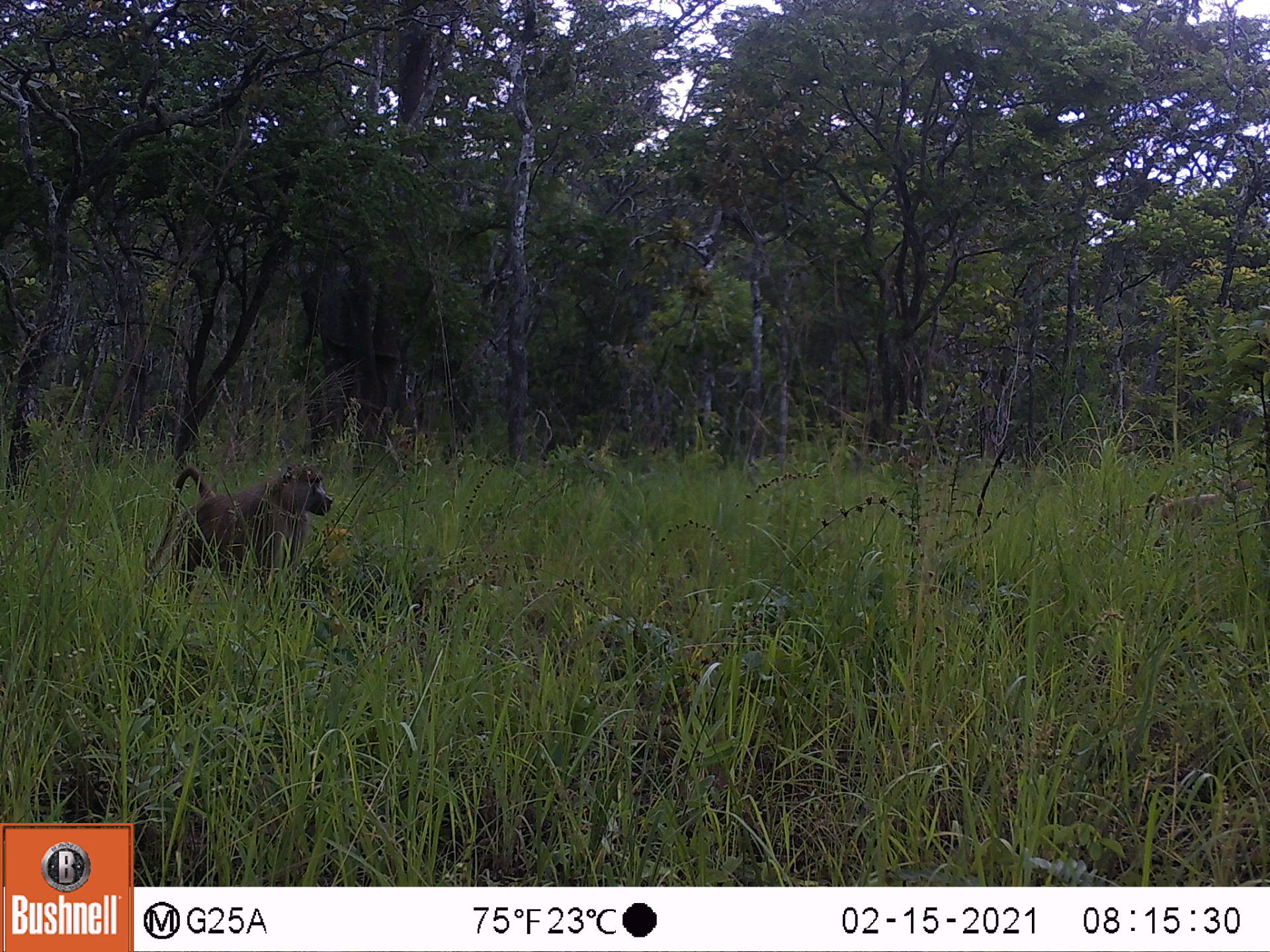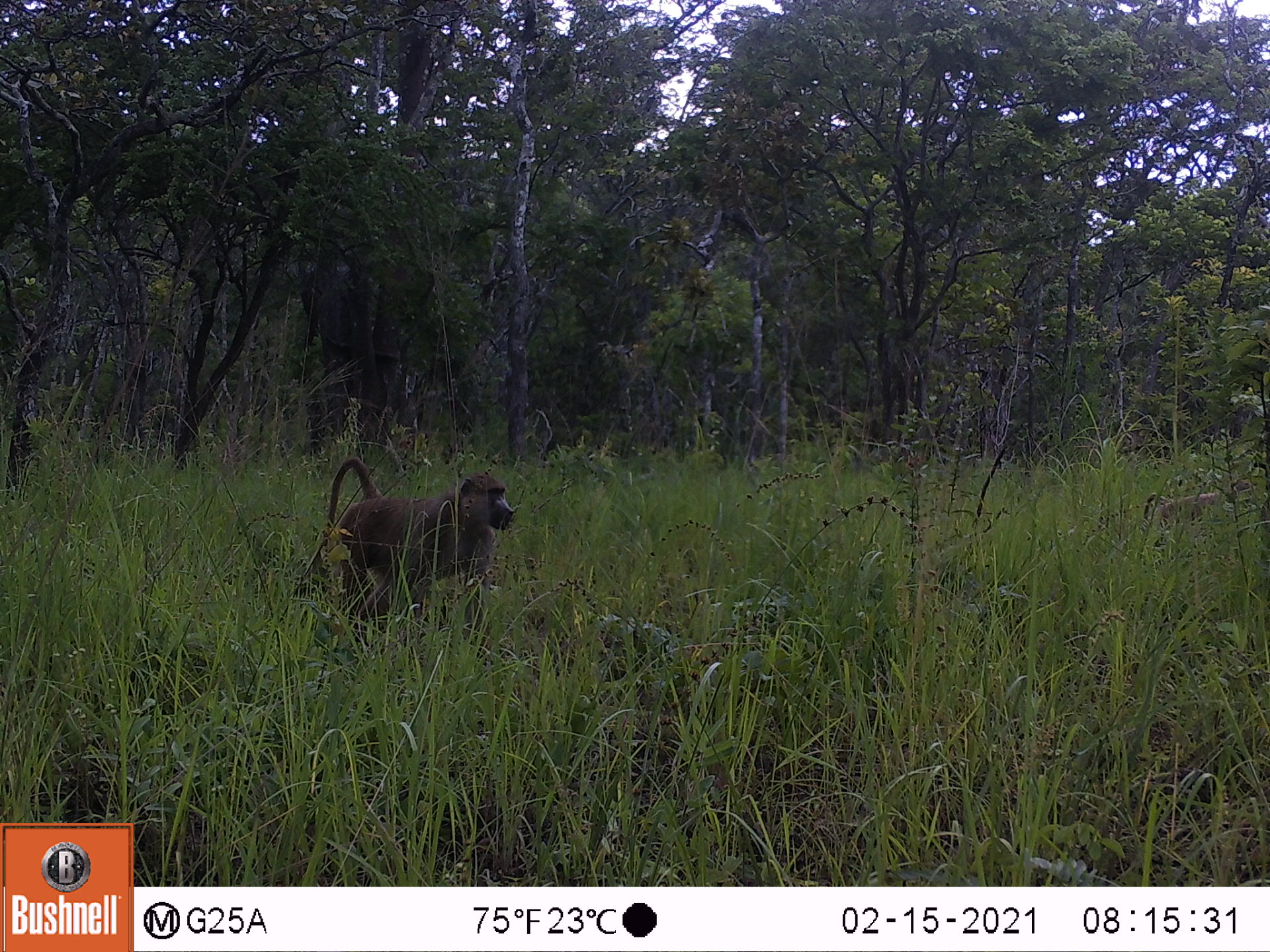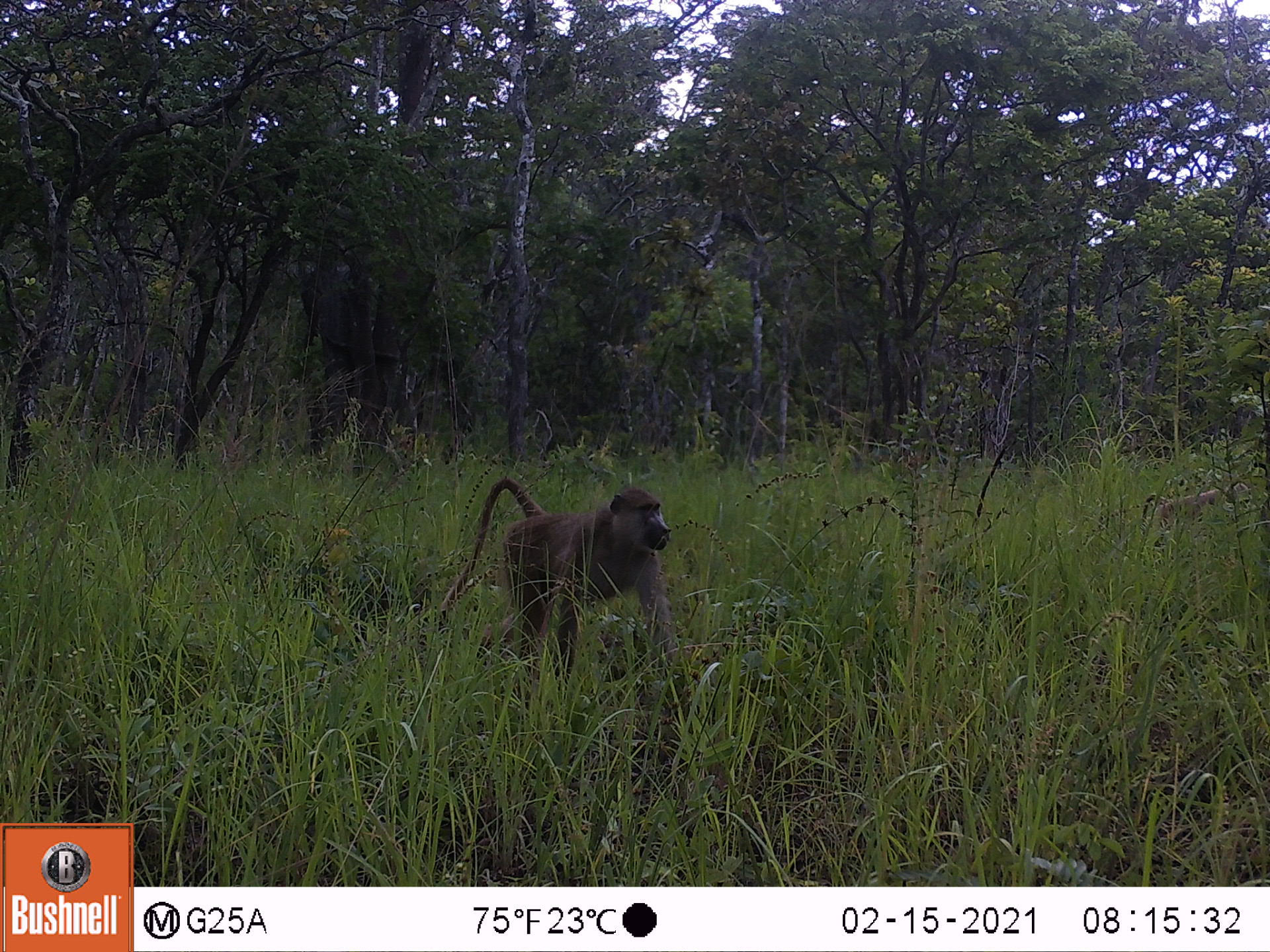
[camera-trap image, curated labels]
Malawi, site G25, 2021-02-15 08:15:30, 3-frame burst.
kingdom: Animalia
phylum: Chordata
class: Mammalia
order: Primates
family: Cercopithecidae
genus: Papio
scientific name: Papio cynocephalus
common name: yellow baboon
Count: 2.